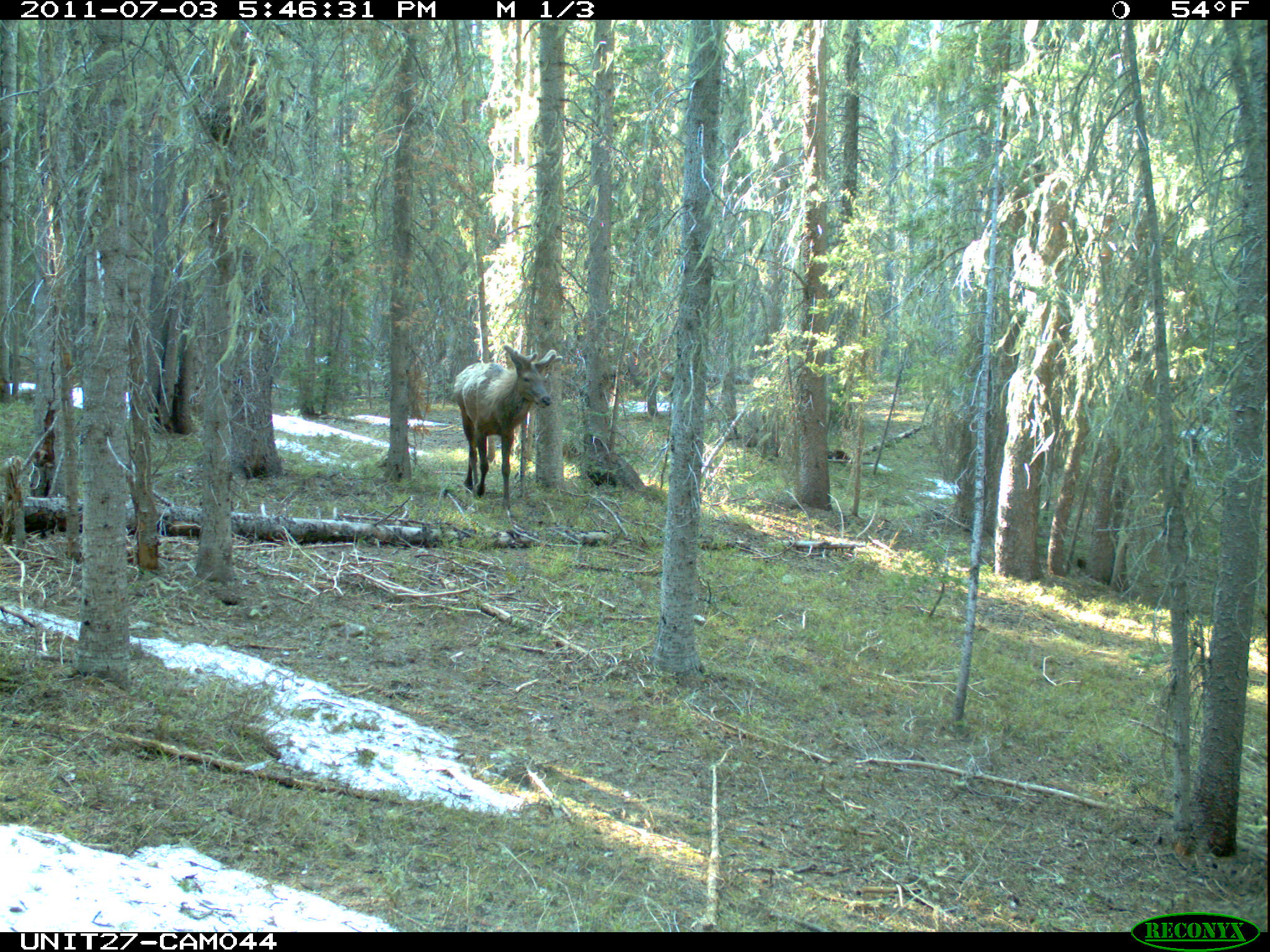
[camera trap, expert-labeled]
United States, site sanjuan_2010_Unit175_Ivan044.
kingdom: Animalia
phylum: Chordata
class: Mammalia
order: Artiodactyla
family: Cervidae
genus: Cervus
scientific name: Cervus elaphus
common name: red deer